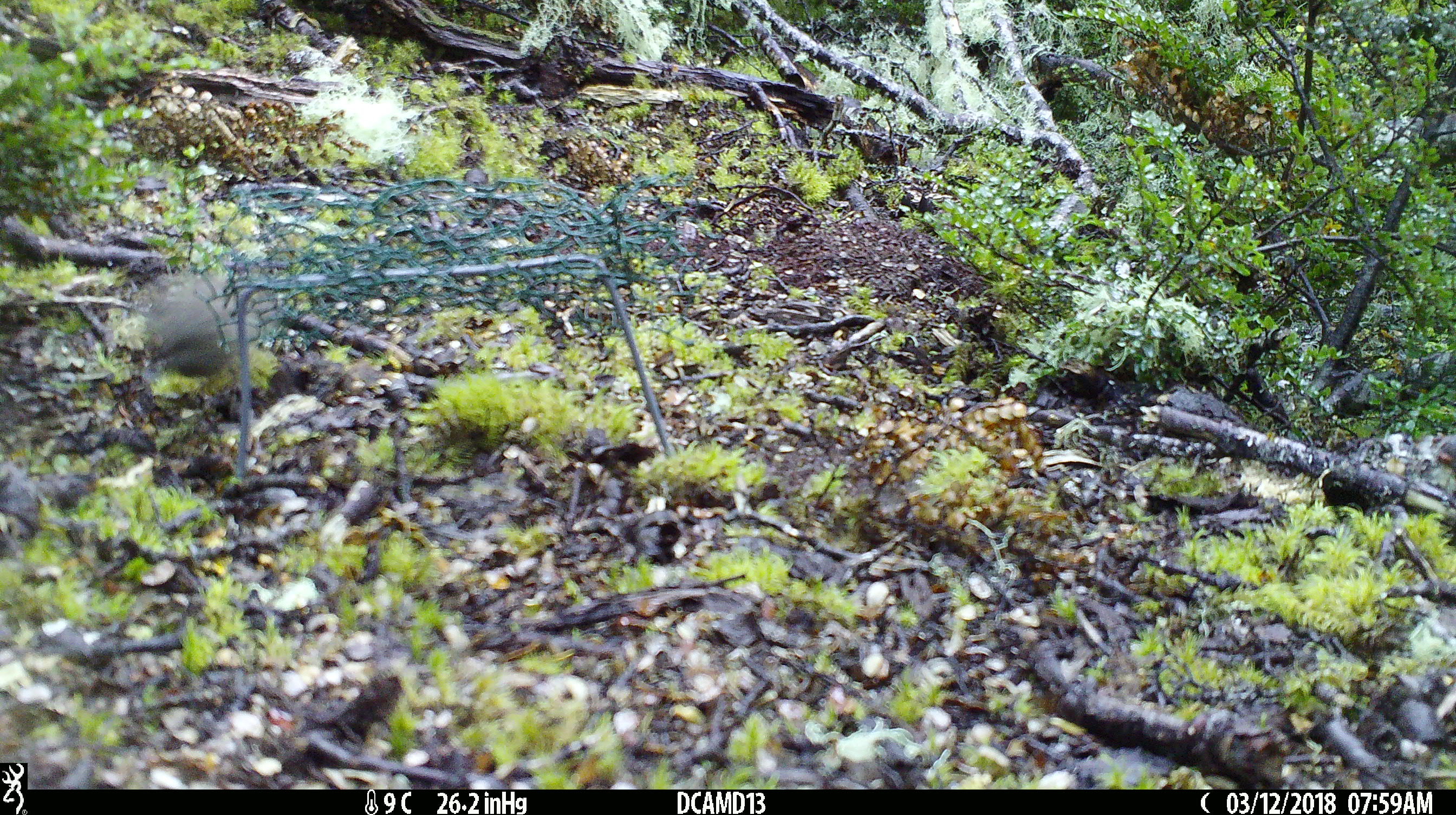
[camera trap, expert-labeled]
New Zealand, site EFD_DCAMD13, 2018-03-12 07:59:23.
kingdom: Animalia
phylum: Chordata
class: Aves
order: Passeriformes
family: Prunellidae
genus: Prunella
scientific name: Prunella modularis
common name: dunnock